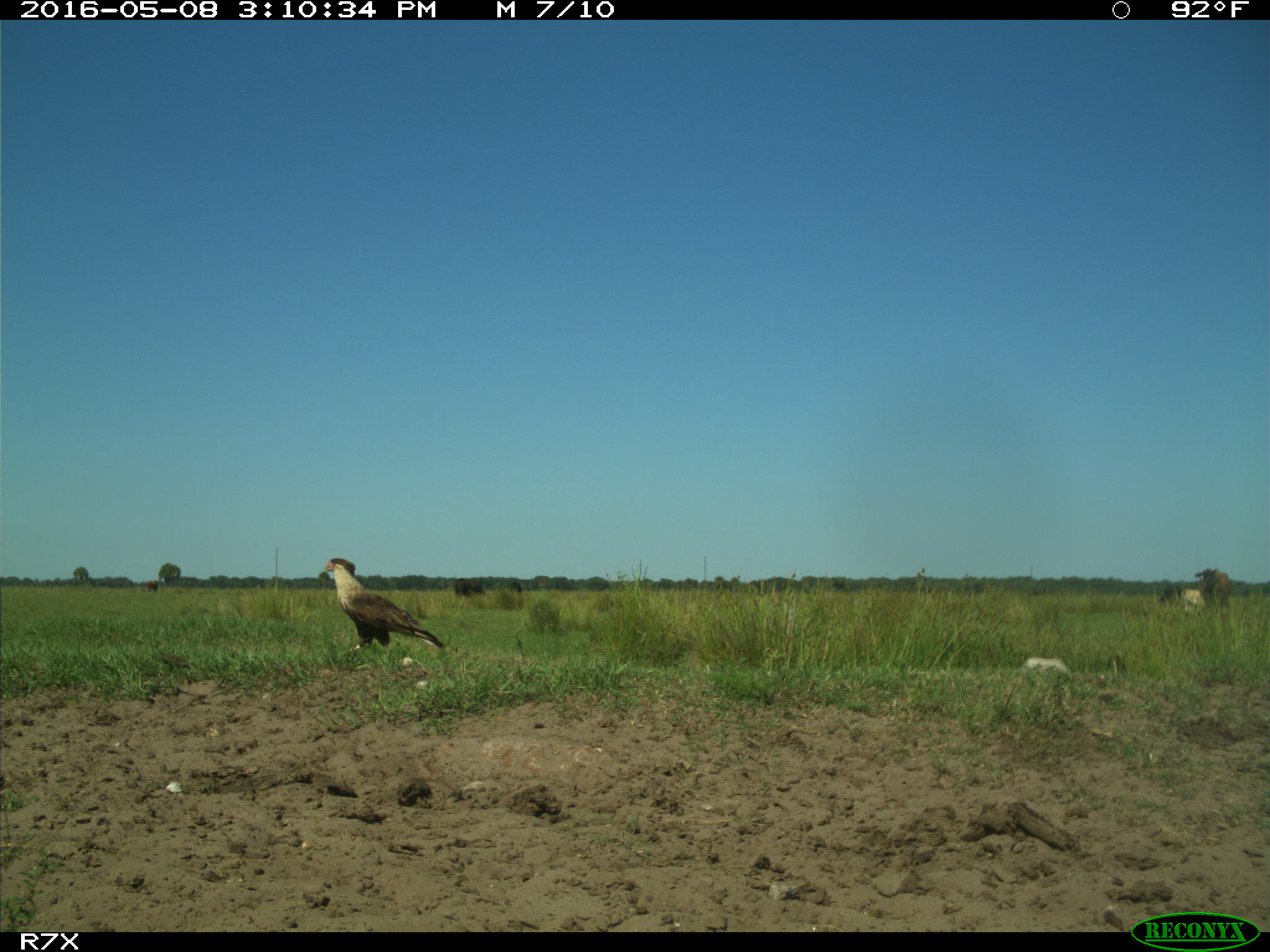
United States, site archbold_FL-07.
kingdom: Animalia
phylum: Chordata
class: Mammalia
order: Artiodactyla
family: Bovidae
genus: Bos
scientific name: Bos taurus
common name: domestic cow